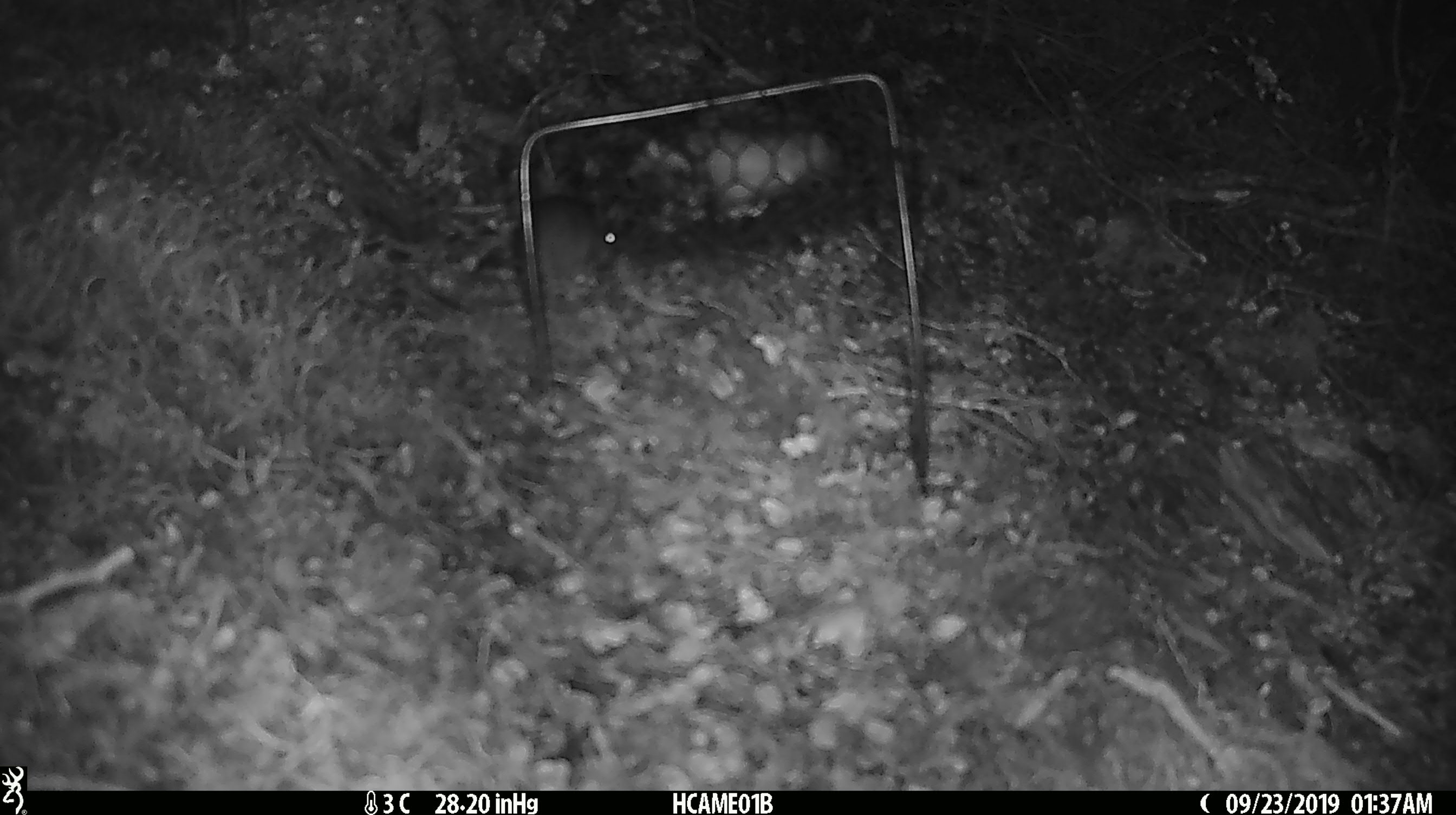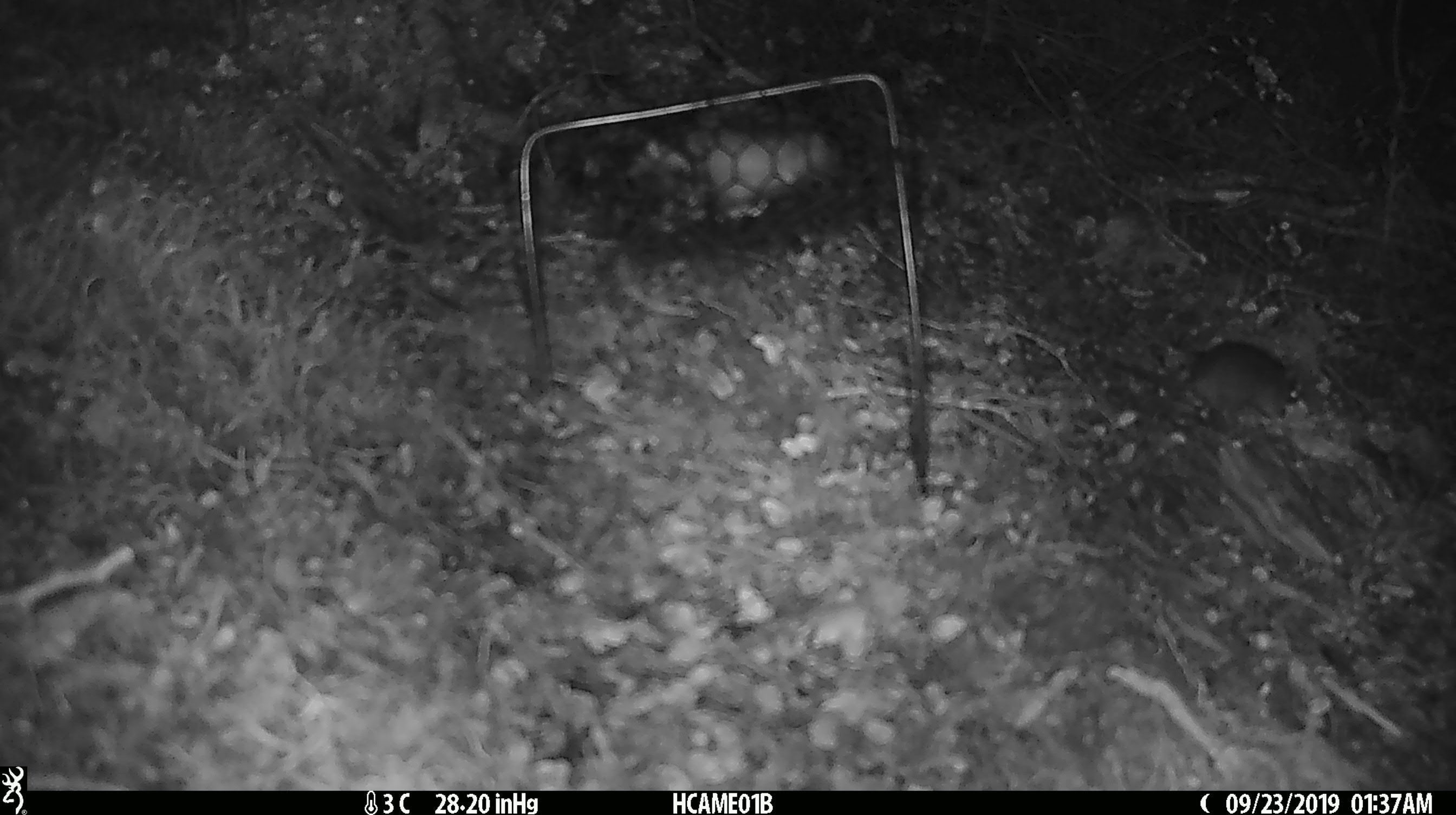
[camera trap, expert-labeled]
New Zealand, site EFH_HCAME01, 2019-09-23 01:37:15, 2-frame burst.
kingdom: Animalia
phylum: Chordata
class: Mammalia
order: Rodentia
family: Muridae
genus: Mus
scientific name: Mus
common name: mouse